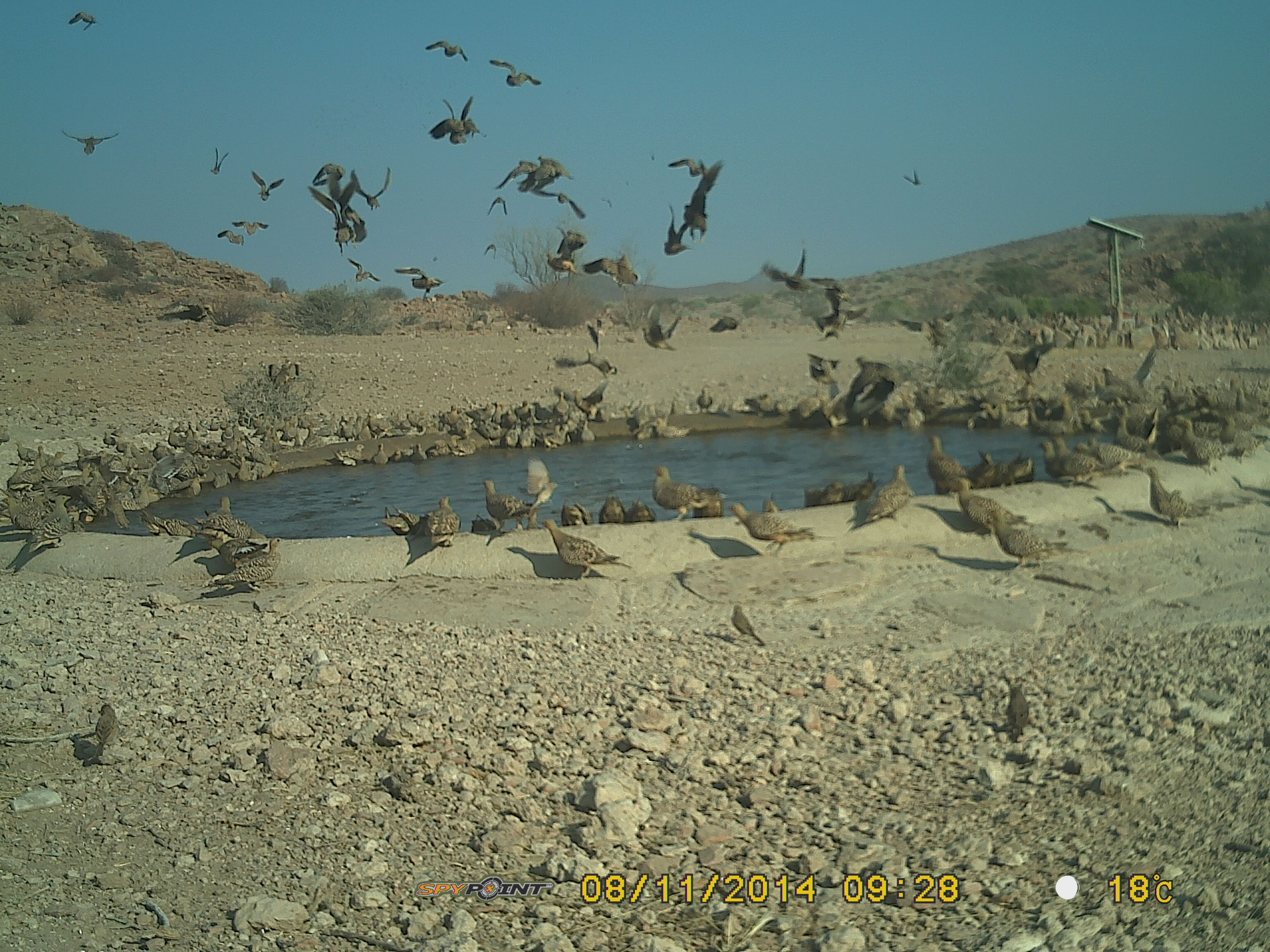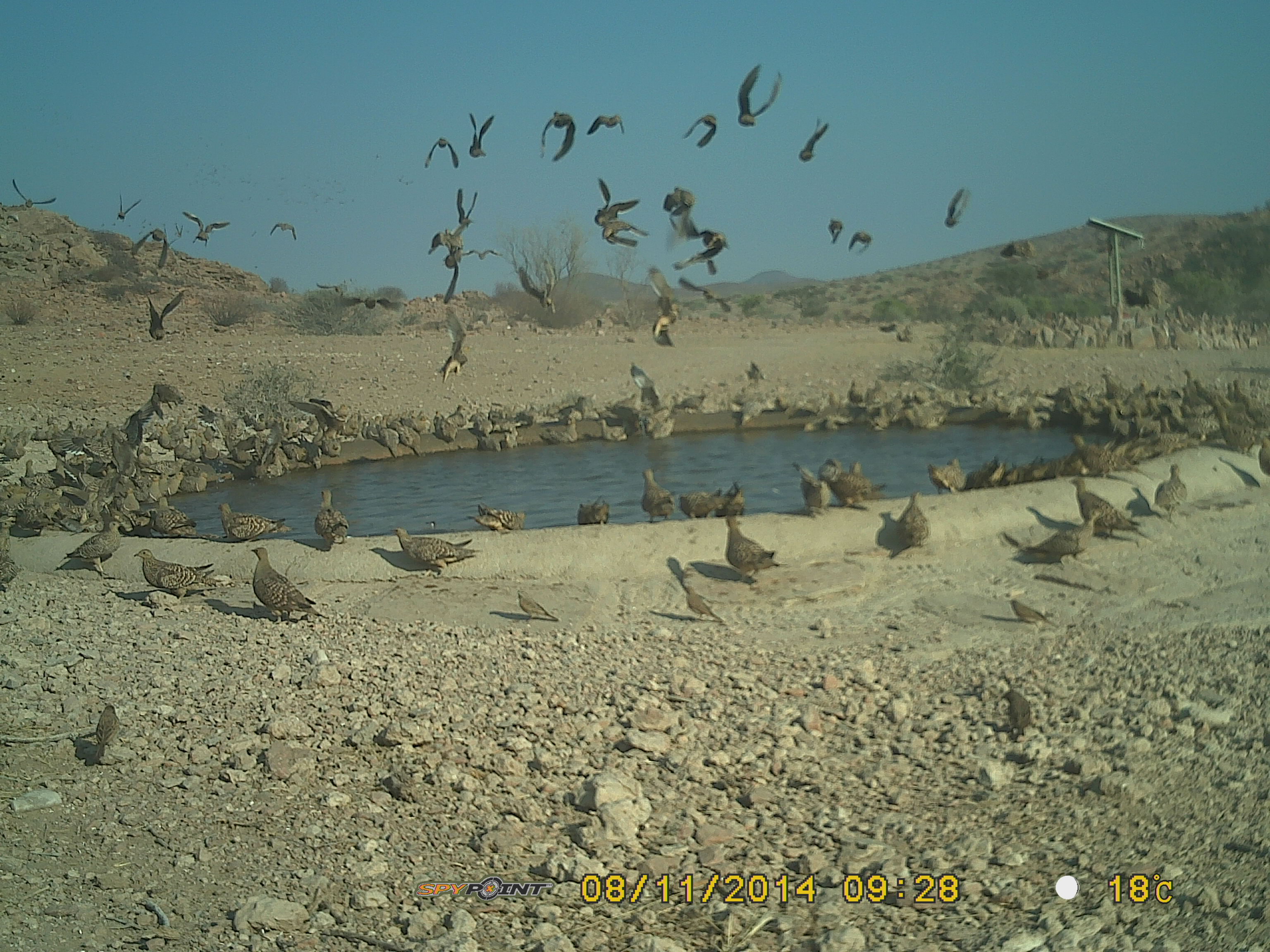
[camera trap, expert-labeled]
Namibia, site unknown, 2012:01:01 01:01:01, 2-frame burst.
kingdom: Animalia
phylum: Chordata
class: Aves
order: Pterocliformes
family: Pteroclidae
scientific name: Pteroclidae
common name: sandgrouse